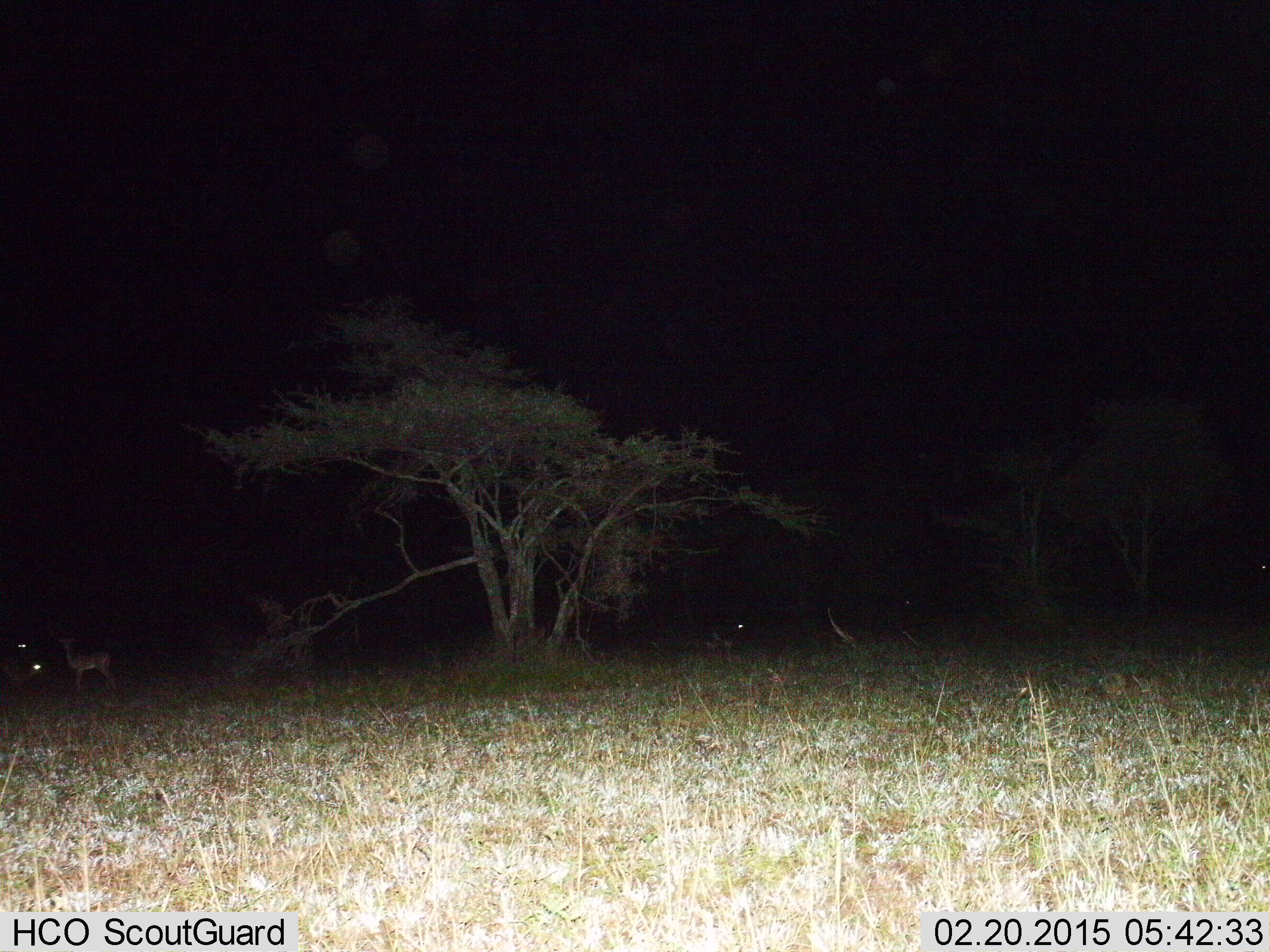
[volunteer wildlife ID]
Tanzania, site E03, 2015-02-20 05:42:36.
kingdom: Animalia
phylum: Chordata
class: Mammalia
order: Artiodactyla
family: Bovidae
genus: Aepyceros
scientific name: Aepyceros melampus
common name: impala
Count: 1.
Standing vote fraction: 91%.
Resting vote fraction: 9%.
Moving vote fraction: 9%.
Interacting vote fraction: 0%.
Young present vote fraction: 0%.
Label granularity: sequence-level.